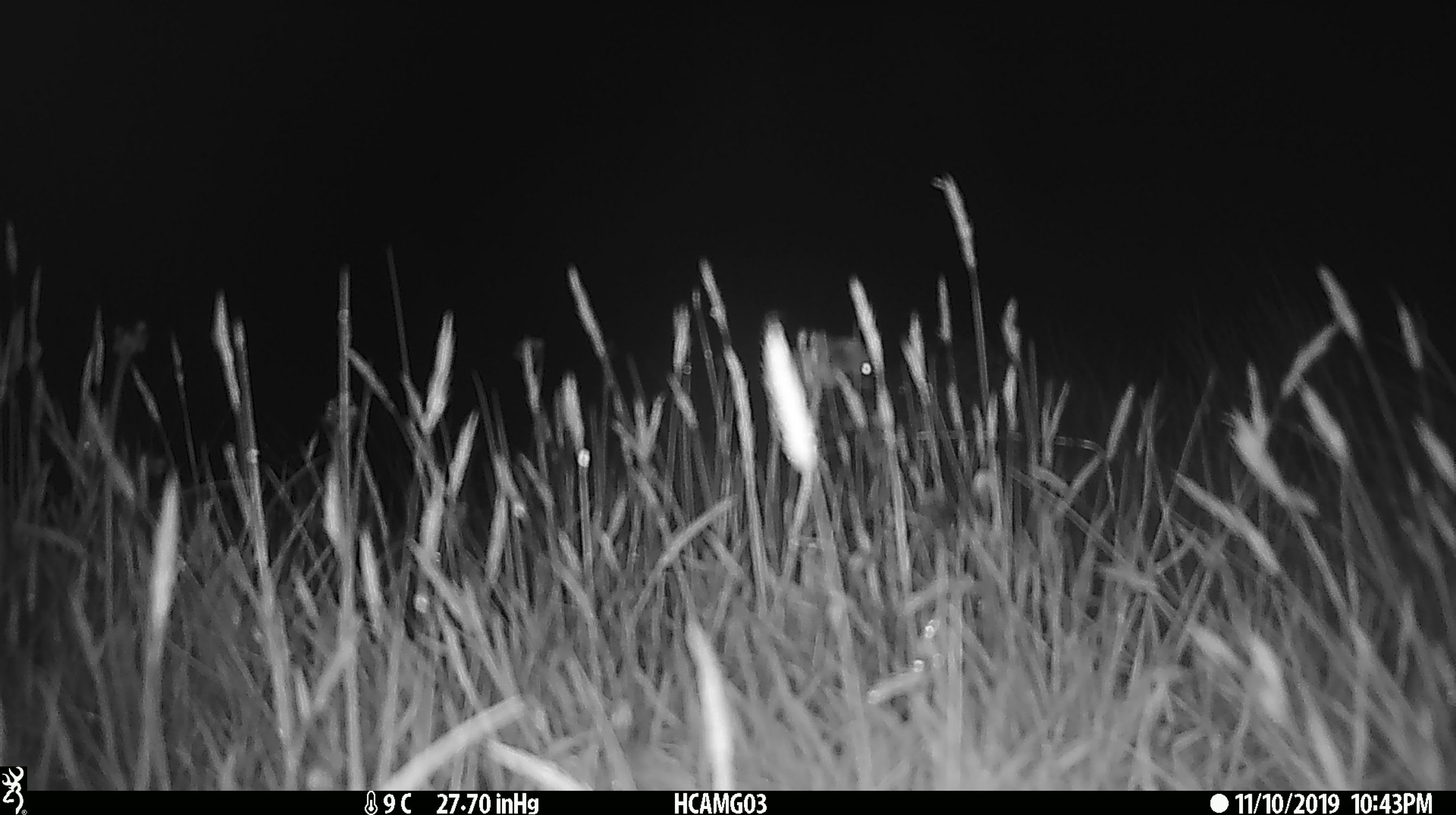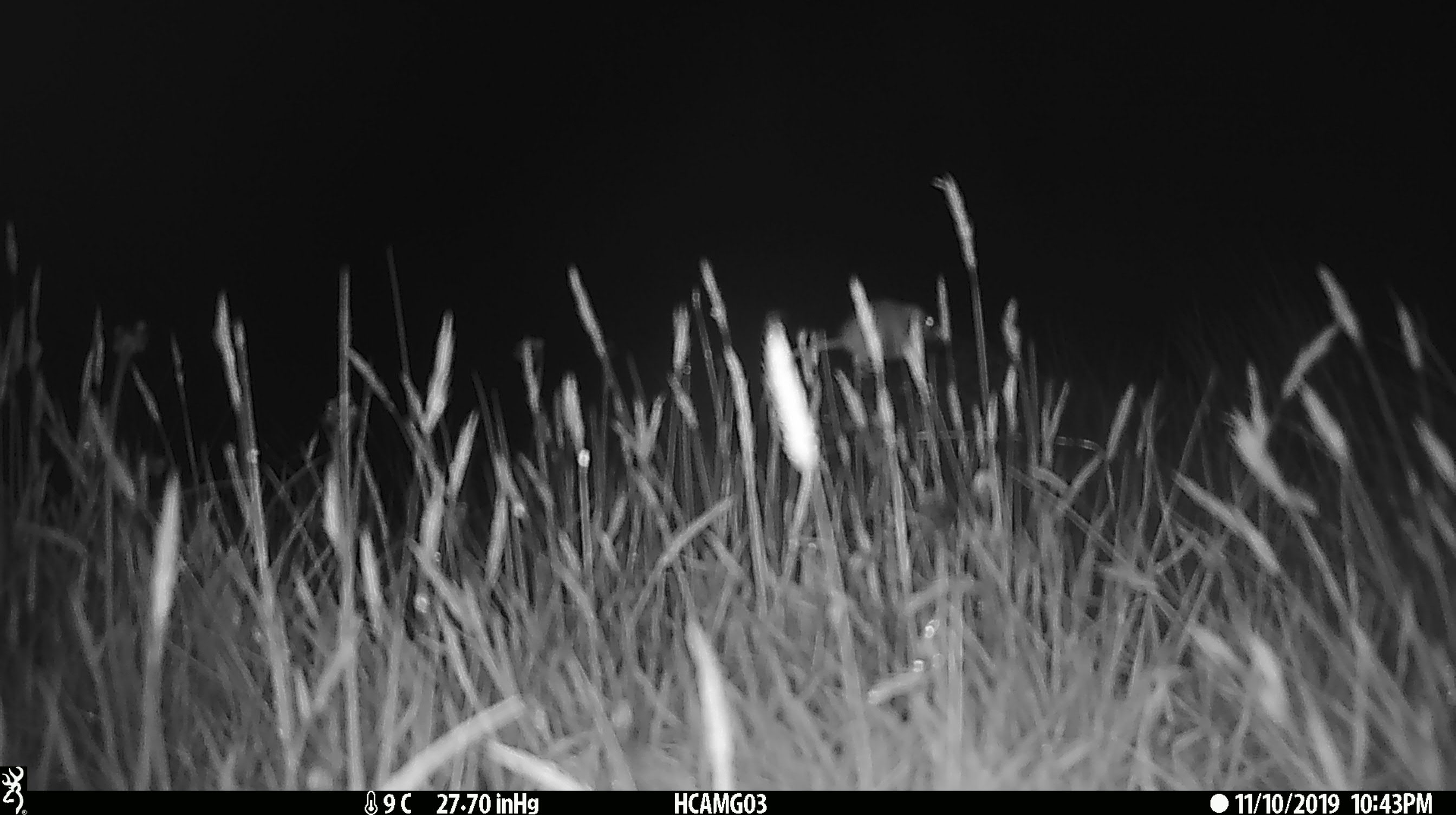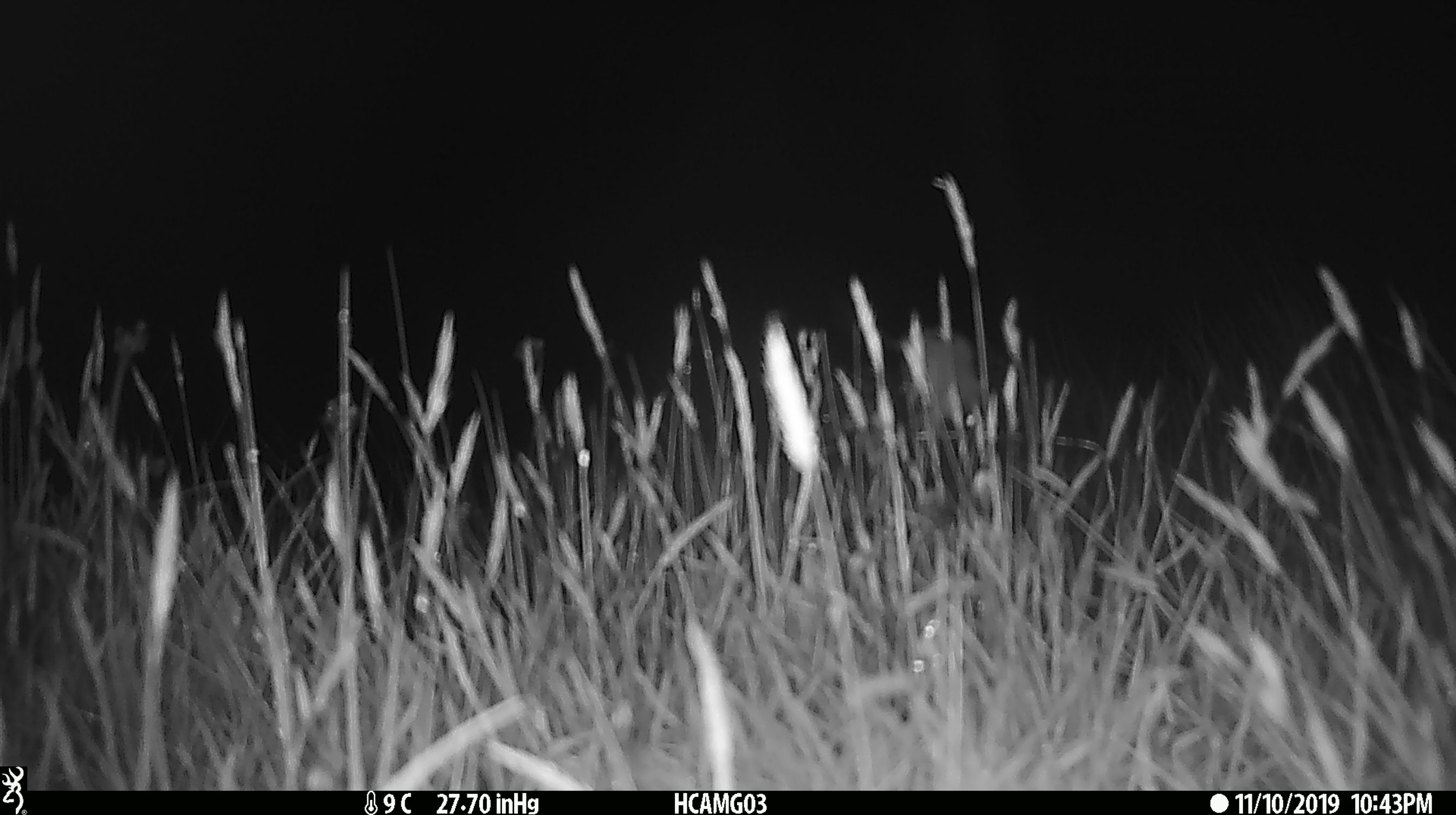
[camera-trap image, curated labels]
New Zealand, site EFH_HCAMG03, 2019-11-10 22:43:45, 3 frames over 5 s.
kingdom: Animalia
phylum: Chordata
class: Mammalia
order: Rodentia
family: Muridae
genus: Mus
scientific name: Mus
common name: mouse